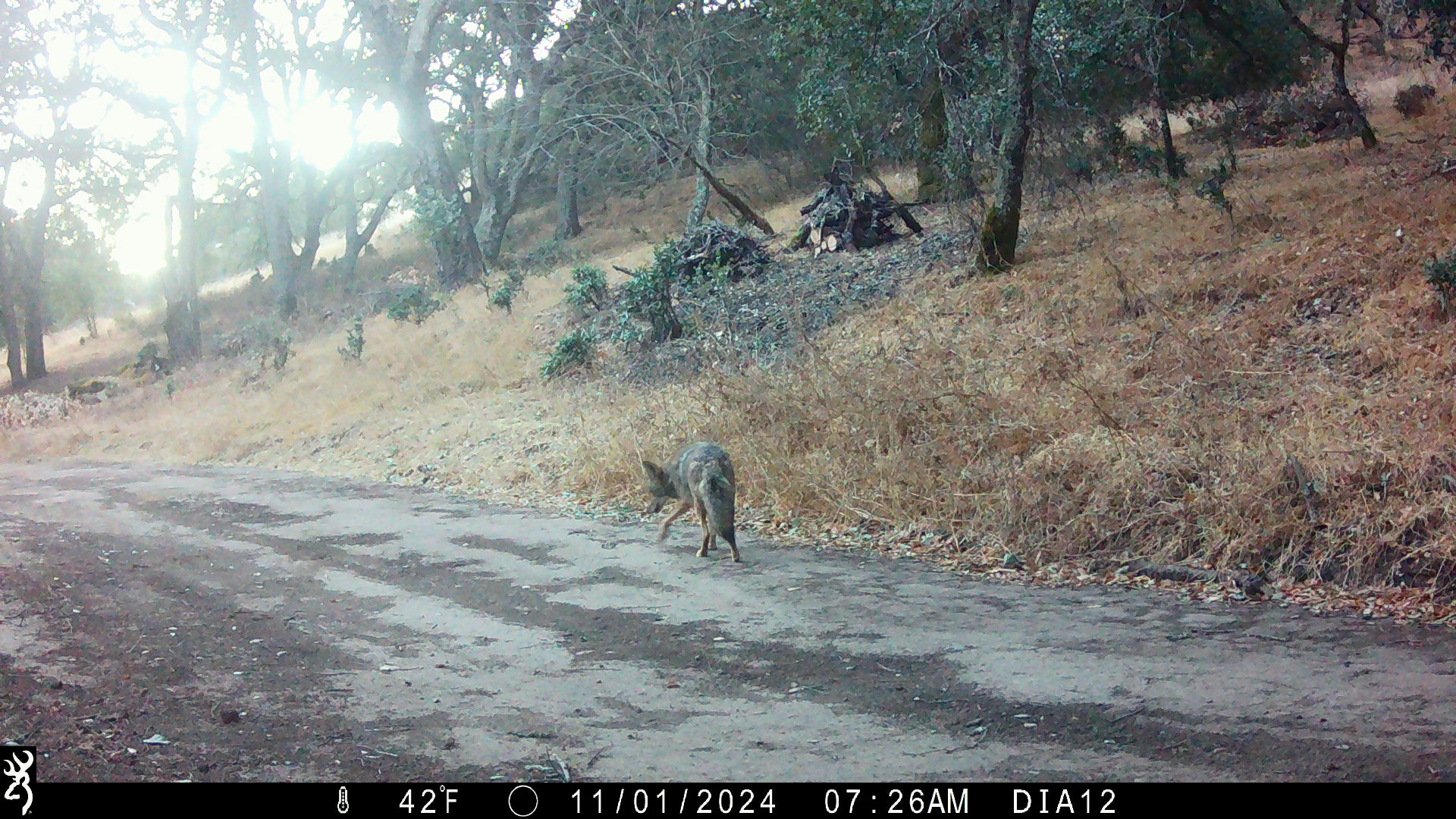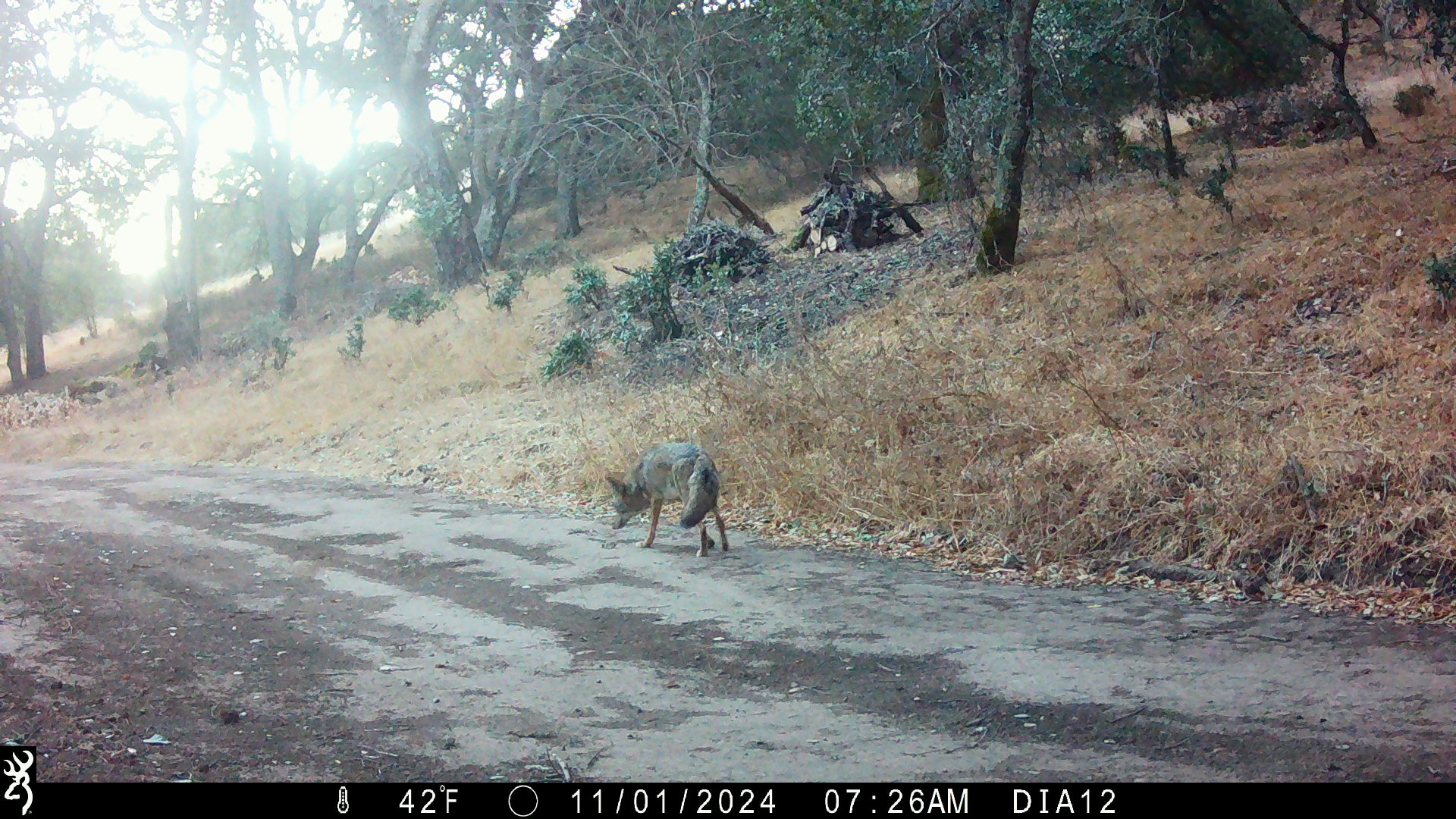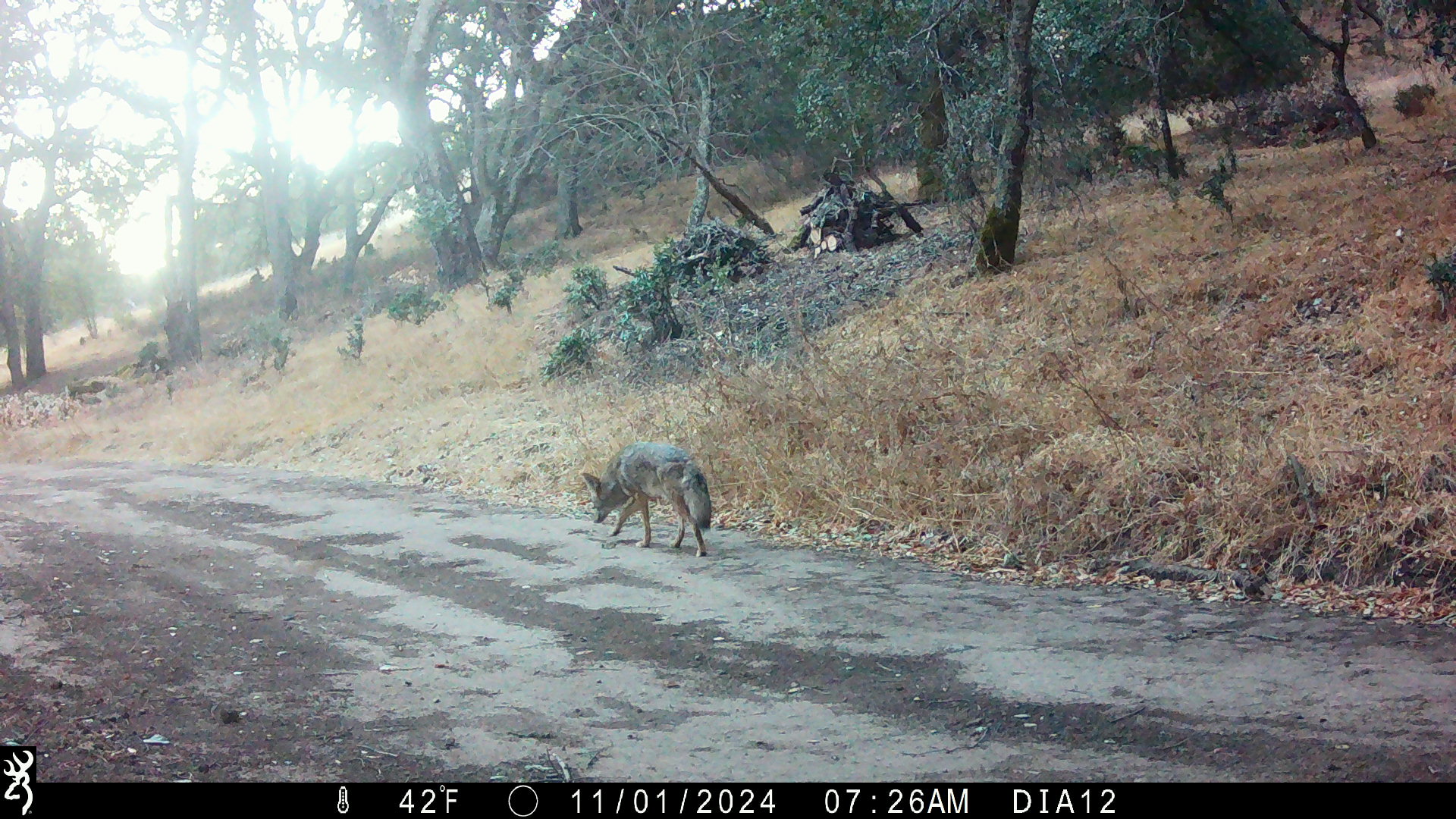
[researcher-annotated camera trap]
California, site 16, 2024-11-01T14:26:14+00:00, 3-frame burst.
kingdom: Animalia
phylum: Chordata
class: Mammalia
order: Carnivora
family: Canidae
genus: Canis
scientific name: Canis latrans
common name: coyote